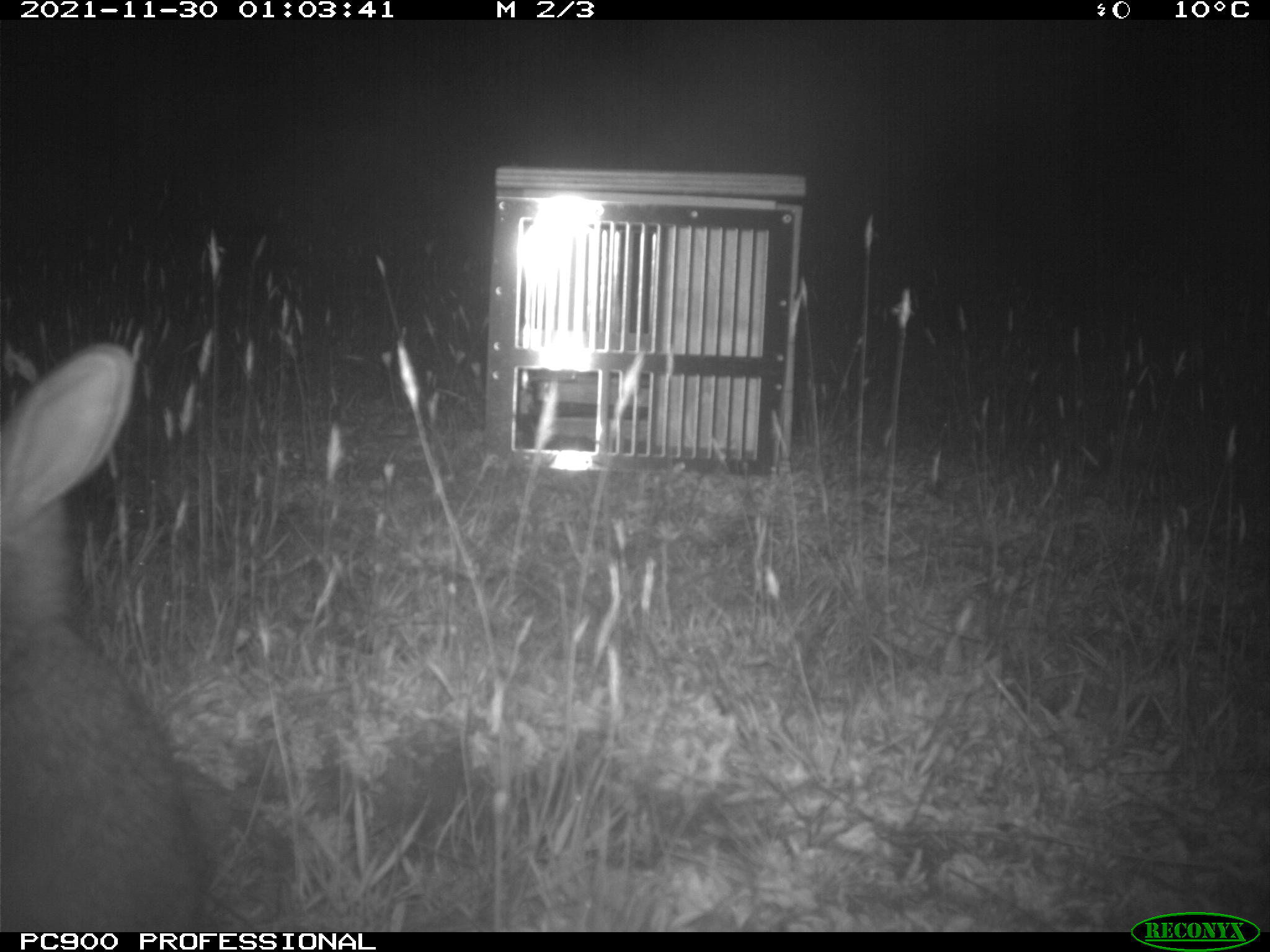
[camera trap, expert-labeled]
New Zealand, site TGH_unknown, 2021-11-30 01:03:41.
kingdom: Animalia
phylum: Chordata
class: Mammalia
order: Lagomorpha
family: Leporidae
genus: Oryctolagus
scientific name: Oryctolagus cuniculus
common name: european rabbit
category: rabbit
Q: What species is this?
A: Rabbit (european rabbit) (Oryctolagus cuniculus).